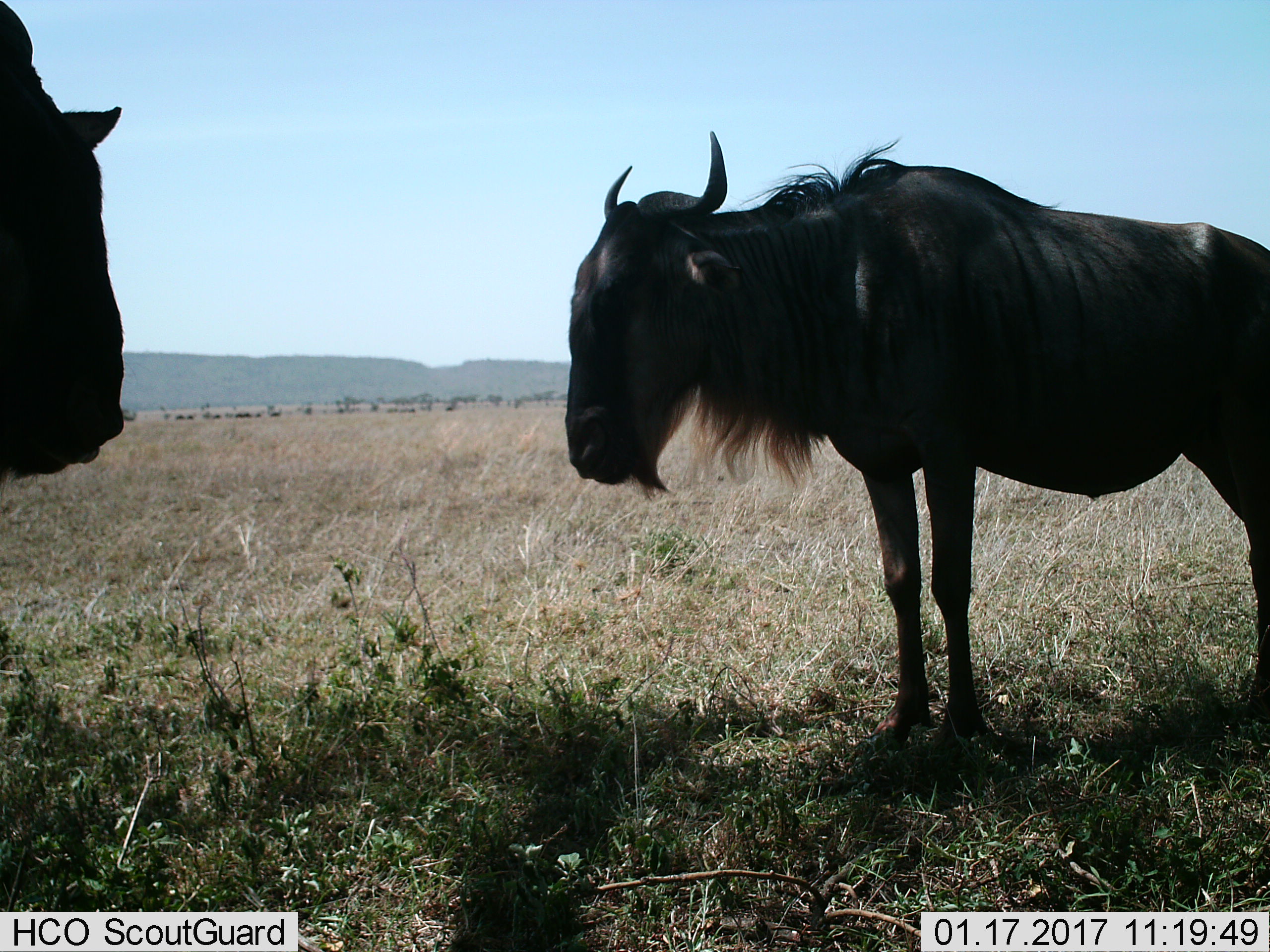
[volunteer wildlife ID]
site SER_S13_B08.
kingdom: Animalia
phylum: Chordata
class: Mammalia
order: Artiodactyla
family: Bovidae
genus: Connochaetes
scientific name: Connochaetes taurinus taurinus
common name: blue wildebeest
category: wildebeestblue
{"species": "wildebeestblue (blue wildebeest) (Connochaetes taurinus taurinus)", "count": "2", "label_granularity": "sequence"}